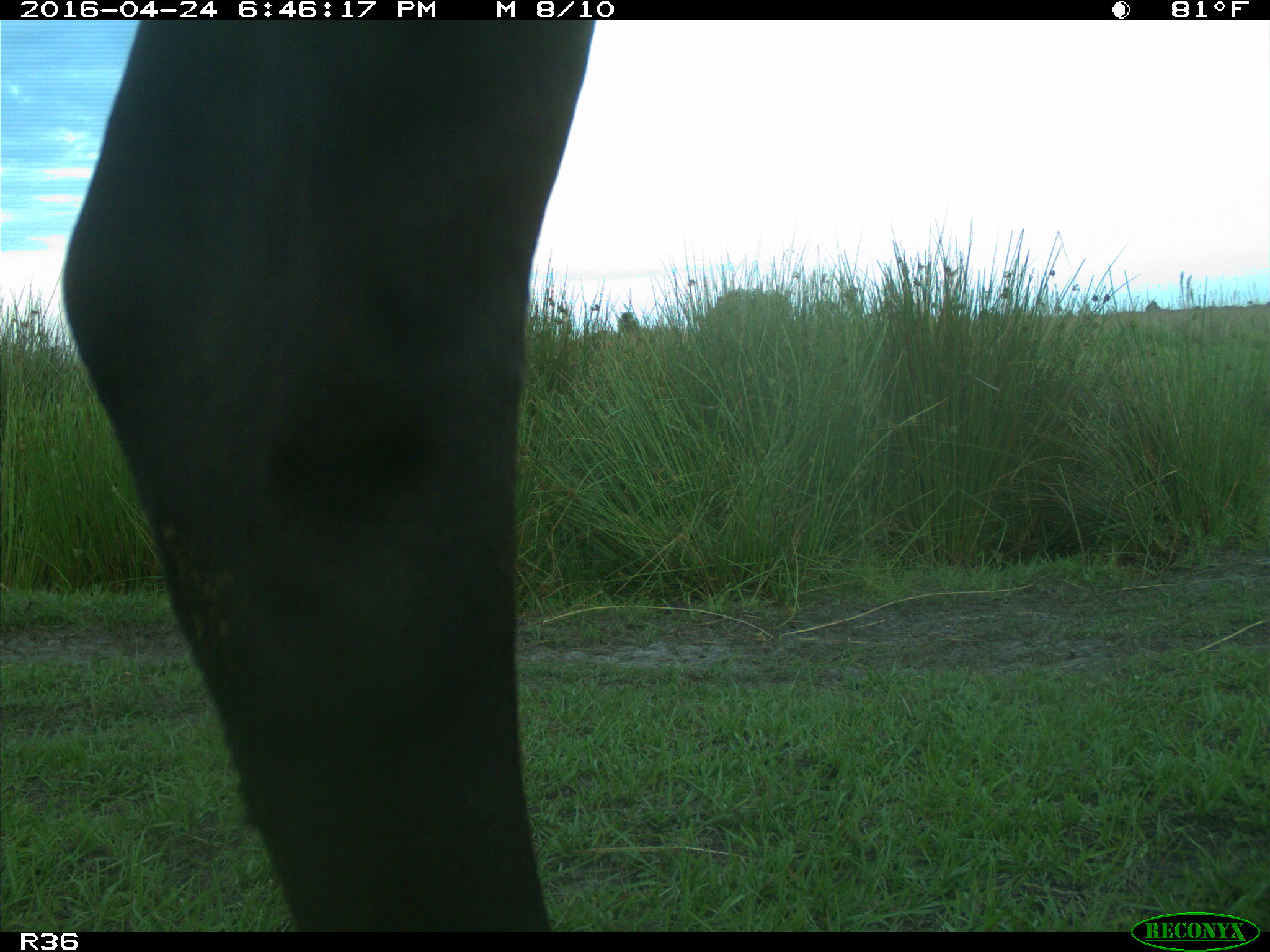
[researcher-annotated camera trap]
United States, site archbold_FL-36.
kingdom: Animalia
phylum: Chordata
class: Mammalia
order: Artiodactyla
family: Bovidae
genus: Bos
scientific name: Bos taurus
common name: domestic cow